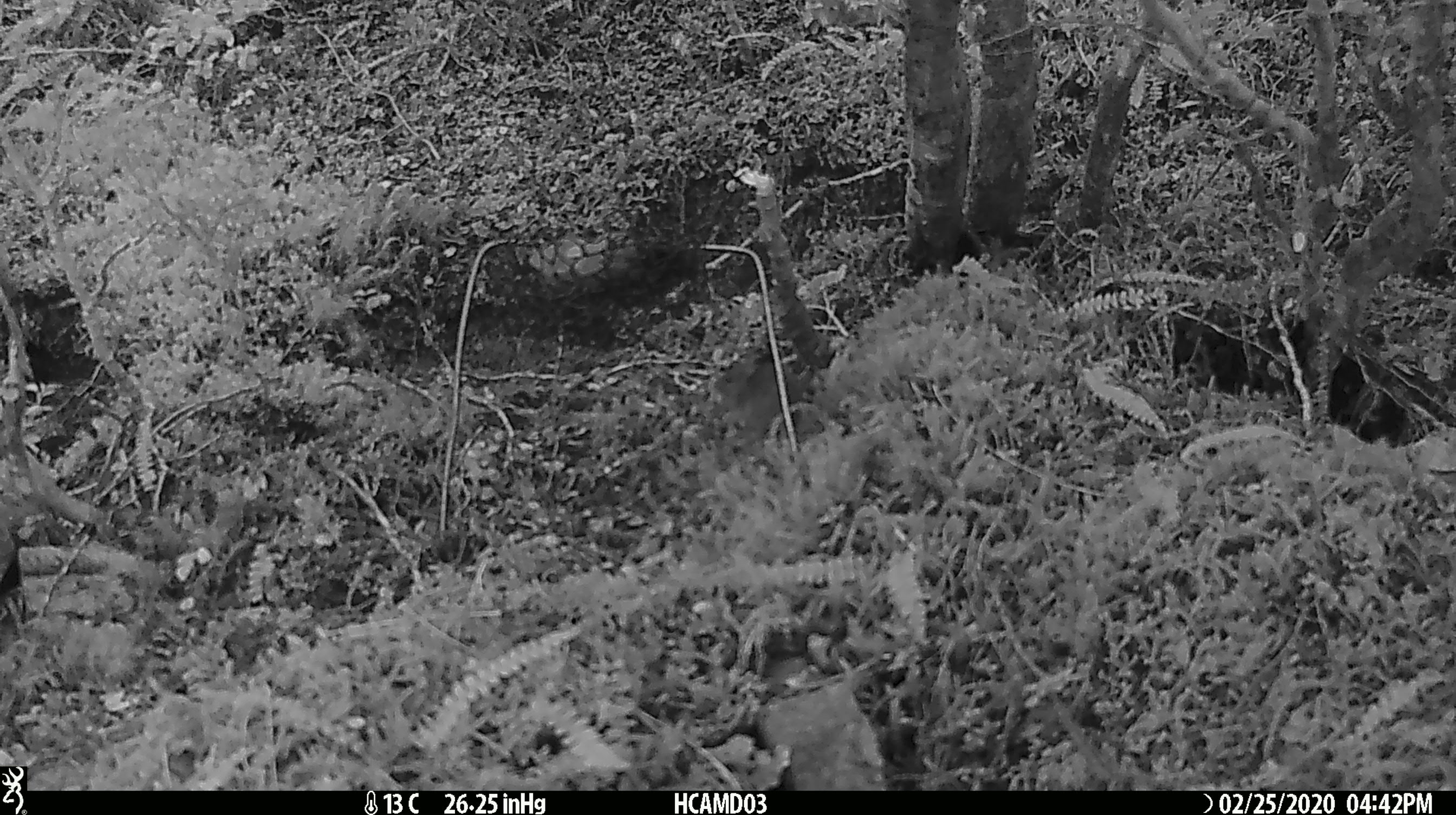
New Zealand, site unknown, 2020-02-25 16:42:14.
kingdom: Animalia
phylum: Chordata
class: Mammalia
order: Rodentia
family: Muridae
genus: Mus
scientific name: Mus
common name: mouse